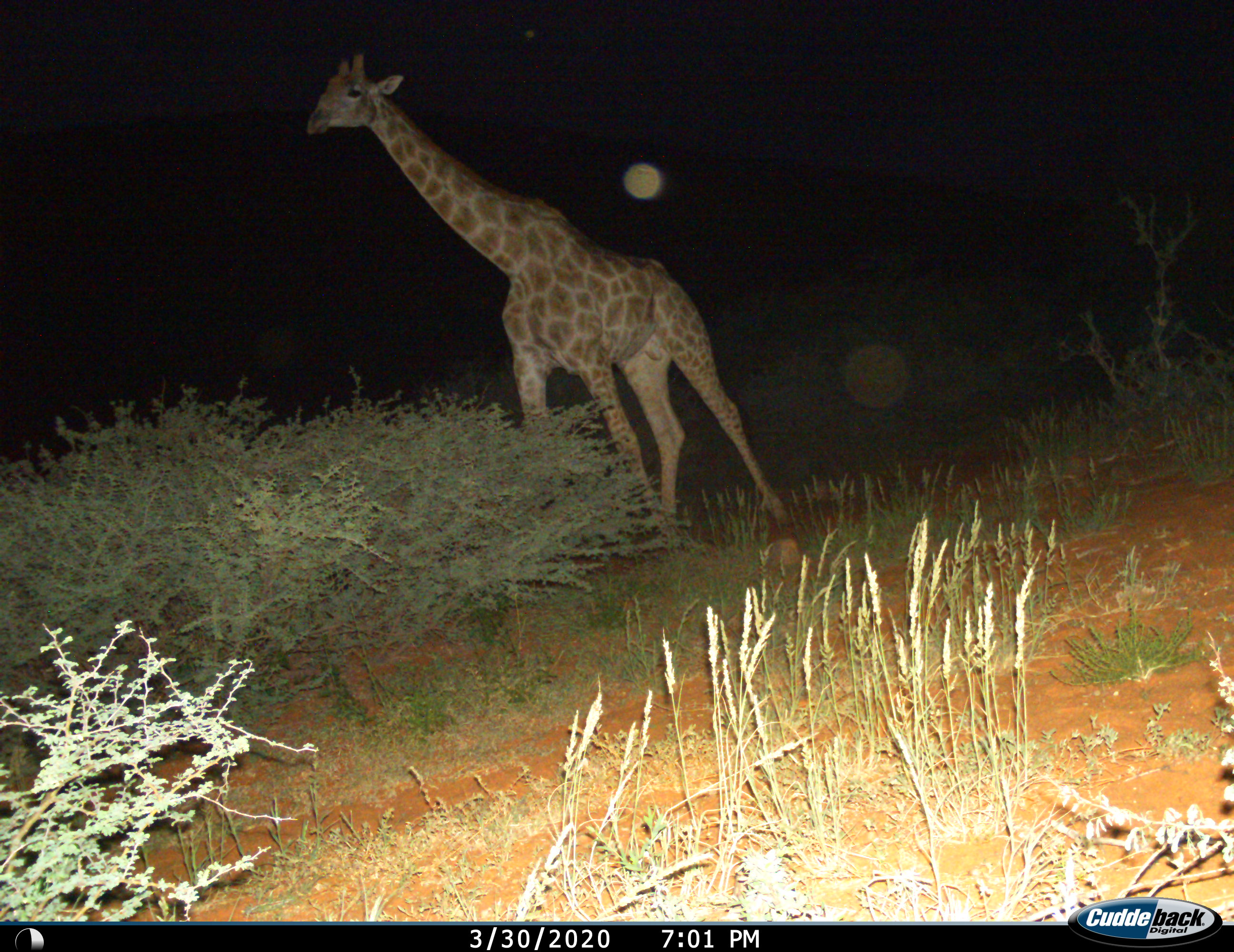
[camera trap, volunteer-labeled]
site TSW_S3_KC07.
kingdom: Animalia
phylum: Chordata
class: Mammalia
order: Artiodactyla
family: Giraffidae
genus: Giraffa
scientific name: Giraffa camelopardalis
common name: giraffe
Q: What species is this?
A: Giraffe (Giraffa camelopardalis).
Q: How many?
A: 1.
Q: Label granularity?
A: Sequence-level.